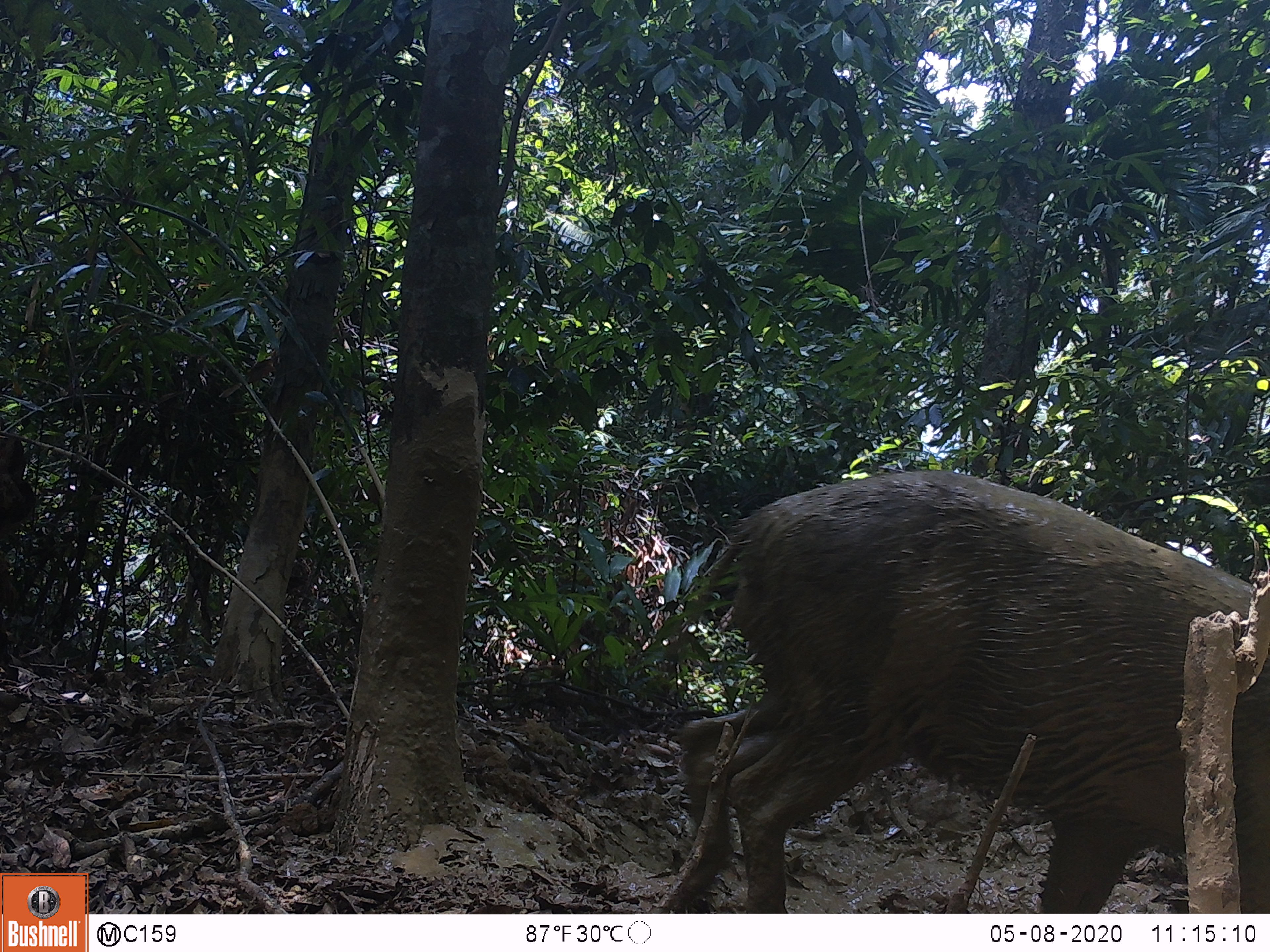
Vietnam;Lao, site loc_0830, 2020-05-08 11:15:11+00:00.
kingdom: Animalia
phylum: Chordata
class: Mammalia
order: Artiodactyla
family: Suidae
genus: Sus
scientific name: Sus scrofa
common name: eurasian wild pig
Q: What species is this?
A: Eurasian wild pig (Sus scrofa).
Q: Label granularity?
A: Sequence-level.